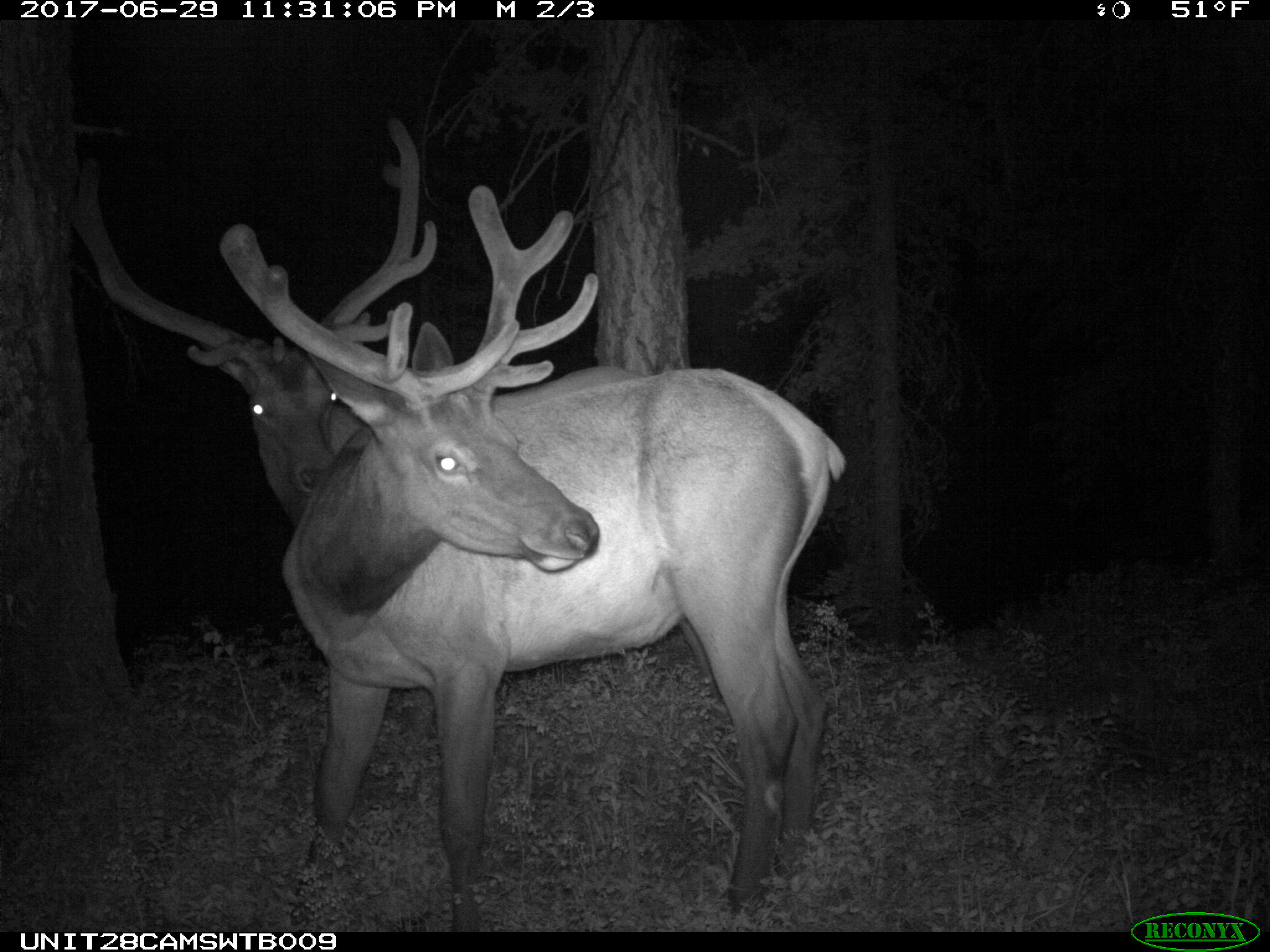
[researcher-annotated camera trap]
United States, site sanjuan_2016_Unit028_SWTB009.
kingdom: Animalia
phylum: Chordata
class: Mammalia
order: Artiodactyla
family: Cervidae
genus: Cervus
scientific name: Cervus elaphus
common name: red deer